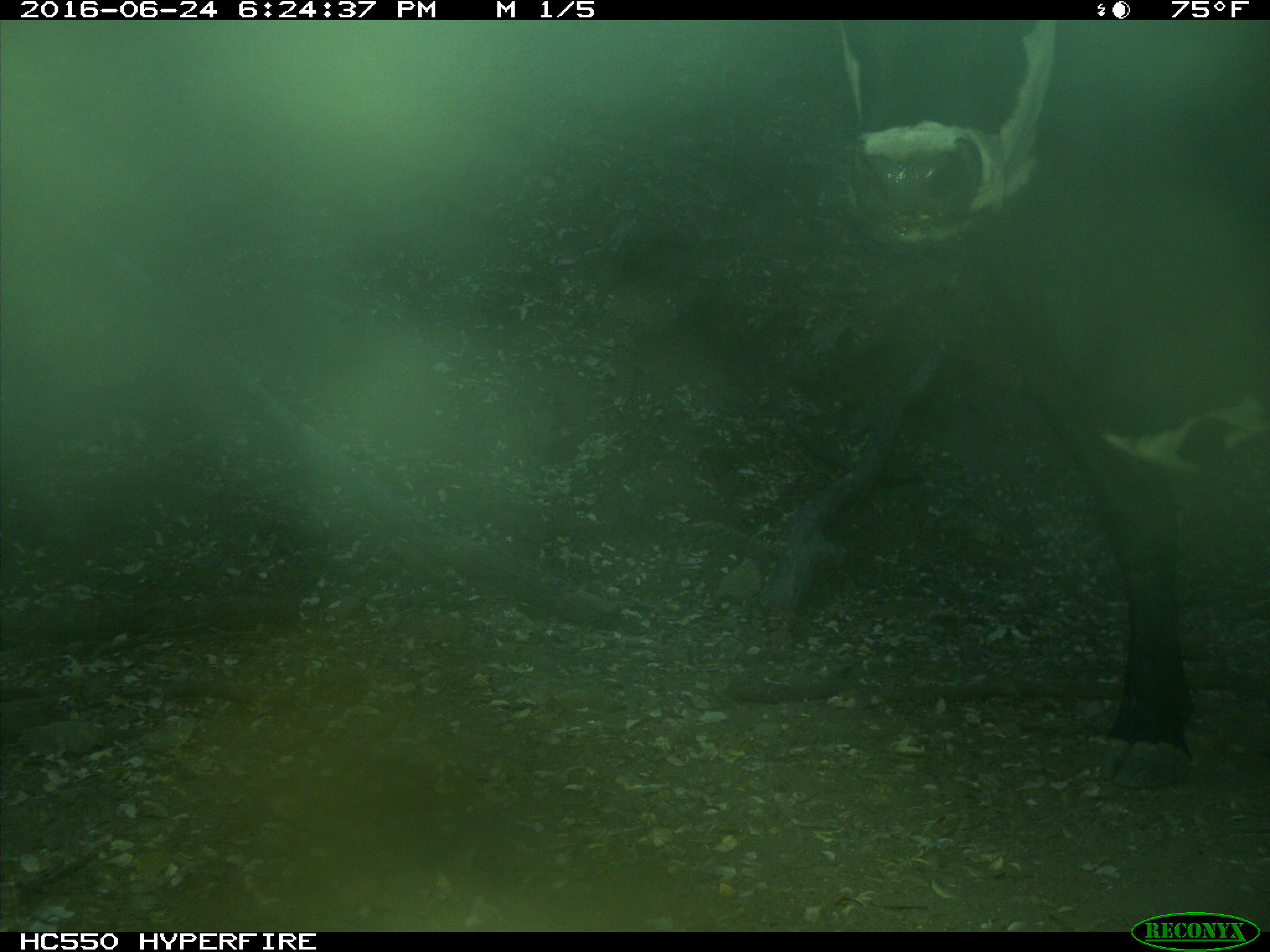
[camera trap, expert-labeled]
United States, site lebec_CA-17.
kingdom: Animalia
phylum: Chordata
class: Mammalia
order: Artiodactyla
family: Bovidae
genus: Bos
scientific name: Bos taurus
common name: domestic cow